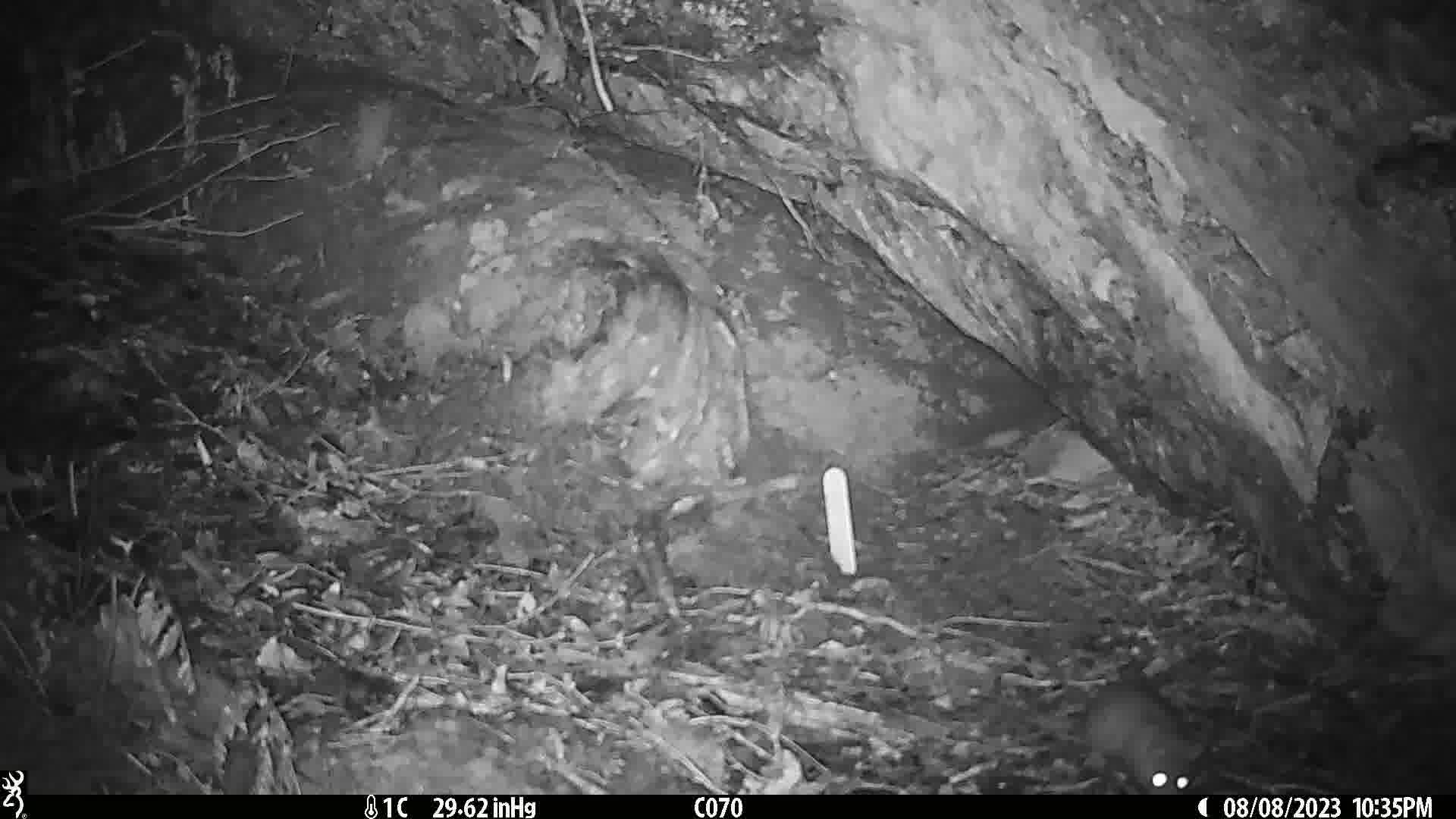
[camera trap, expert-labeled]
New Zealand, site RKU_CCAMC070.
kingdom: Animalia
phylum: Chordata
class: Mammalia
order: Rodentia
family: Muridae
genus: Rattus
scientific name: Rattus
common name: rat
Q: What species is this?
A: Rat (Rattus).